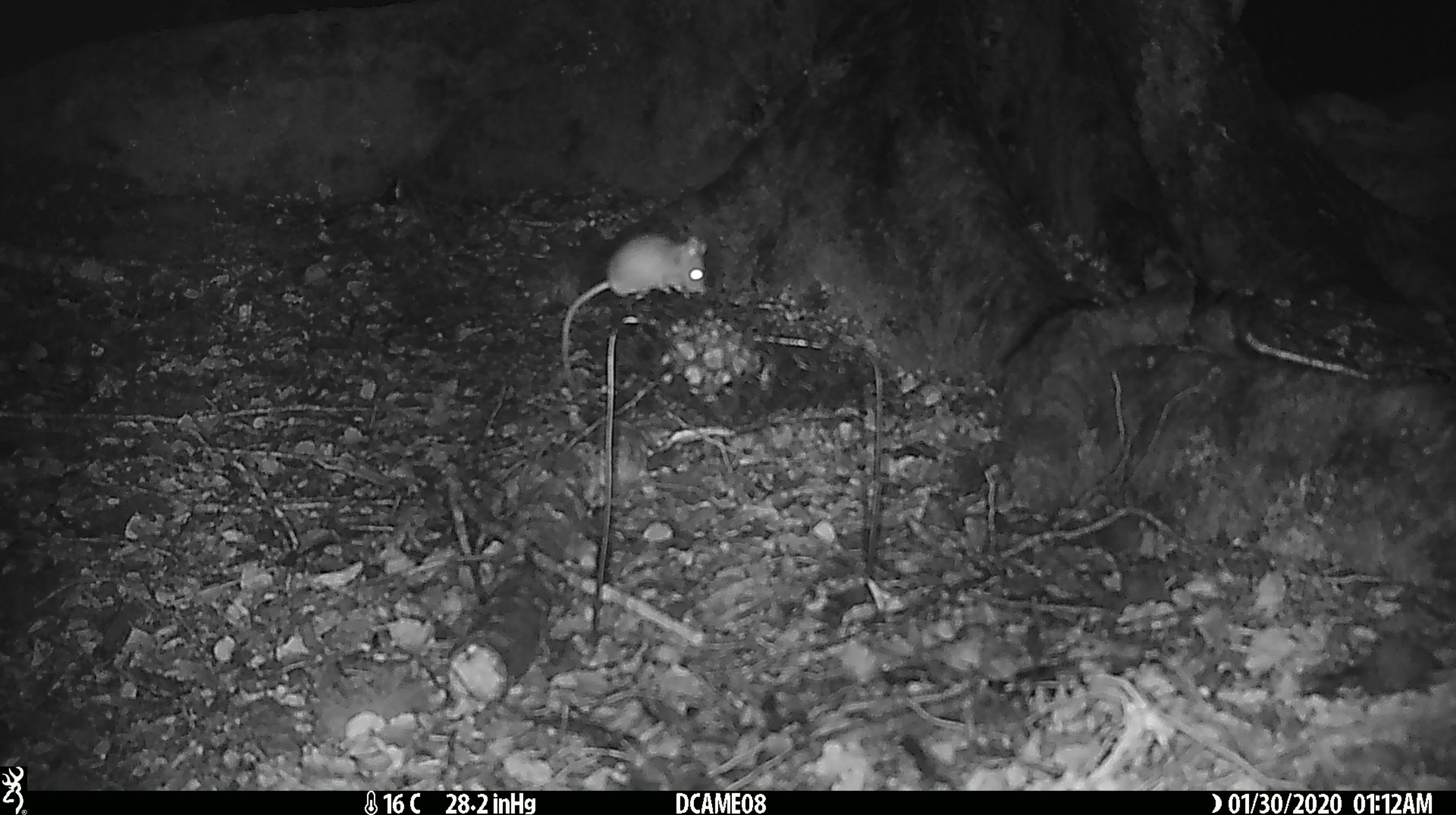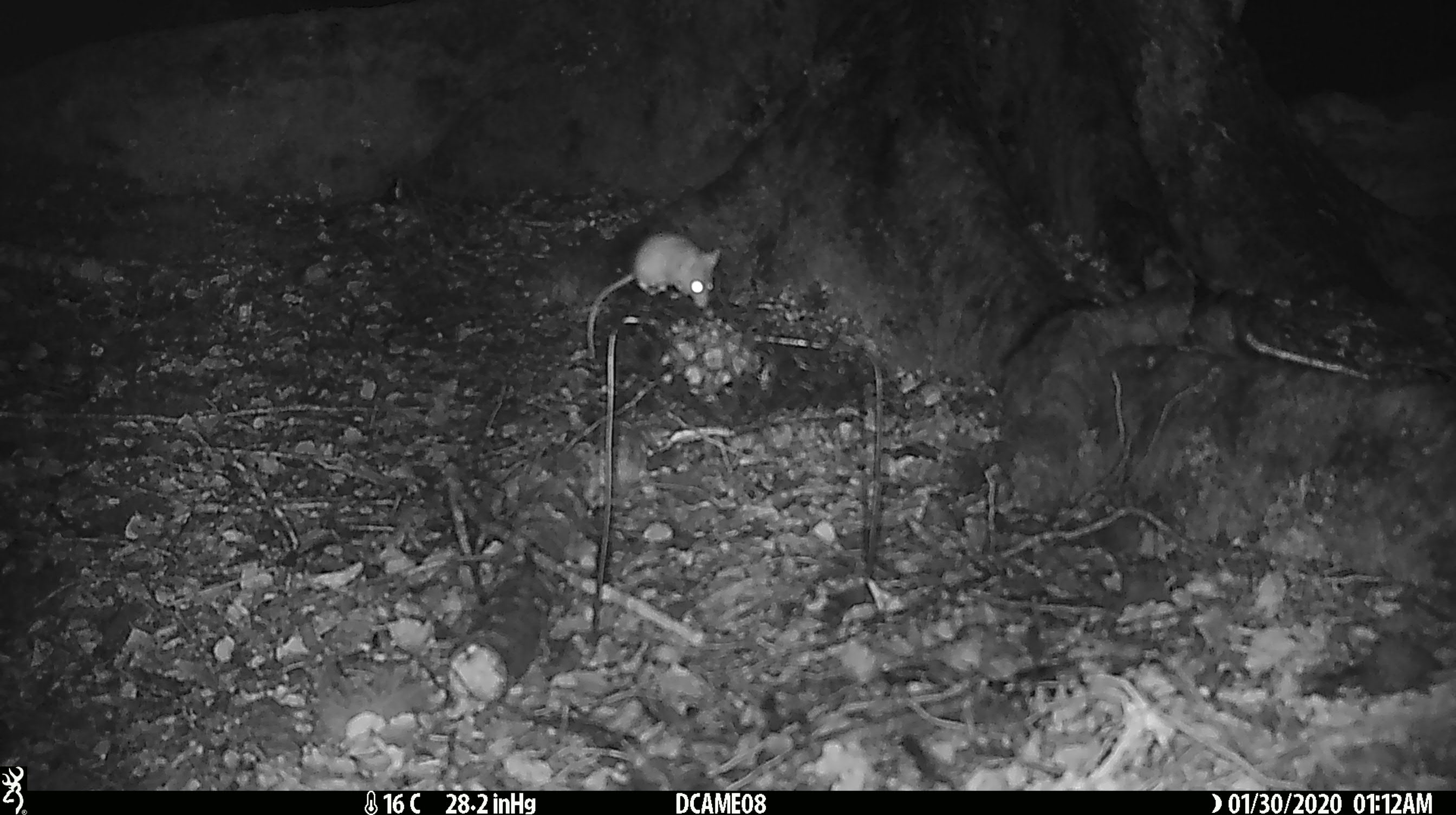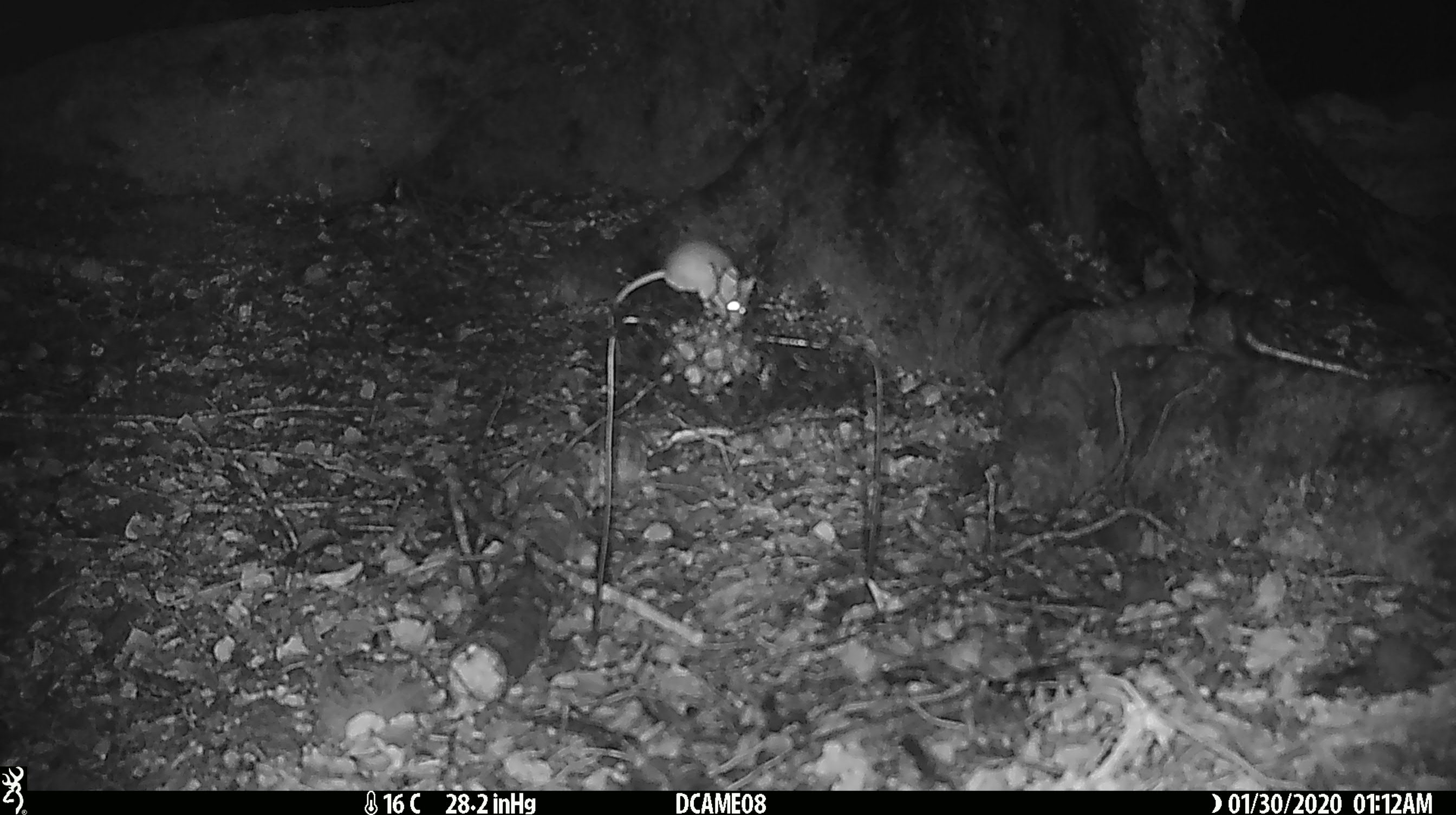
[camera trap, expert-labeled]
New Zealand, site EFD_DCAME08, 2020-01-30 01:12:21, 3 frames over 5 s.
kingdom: Animalia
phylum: Chordata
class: Mammalia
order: Rodentia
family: Muridae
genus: Mus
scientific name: Mus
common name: mouse